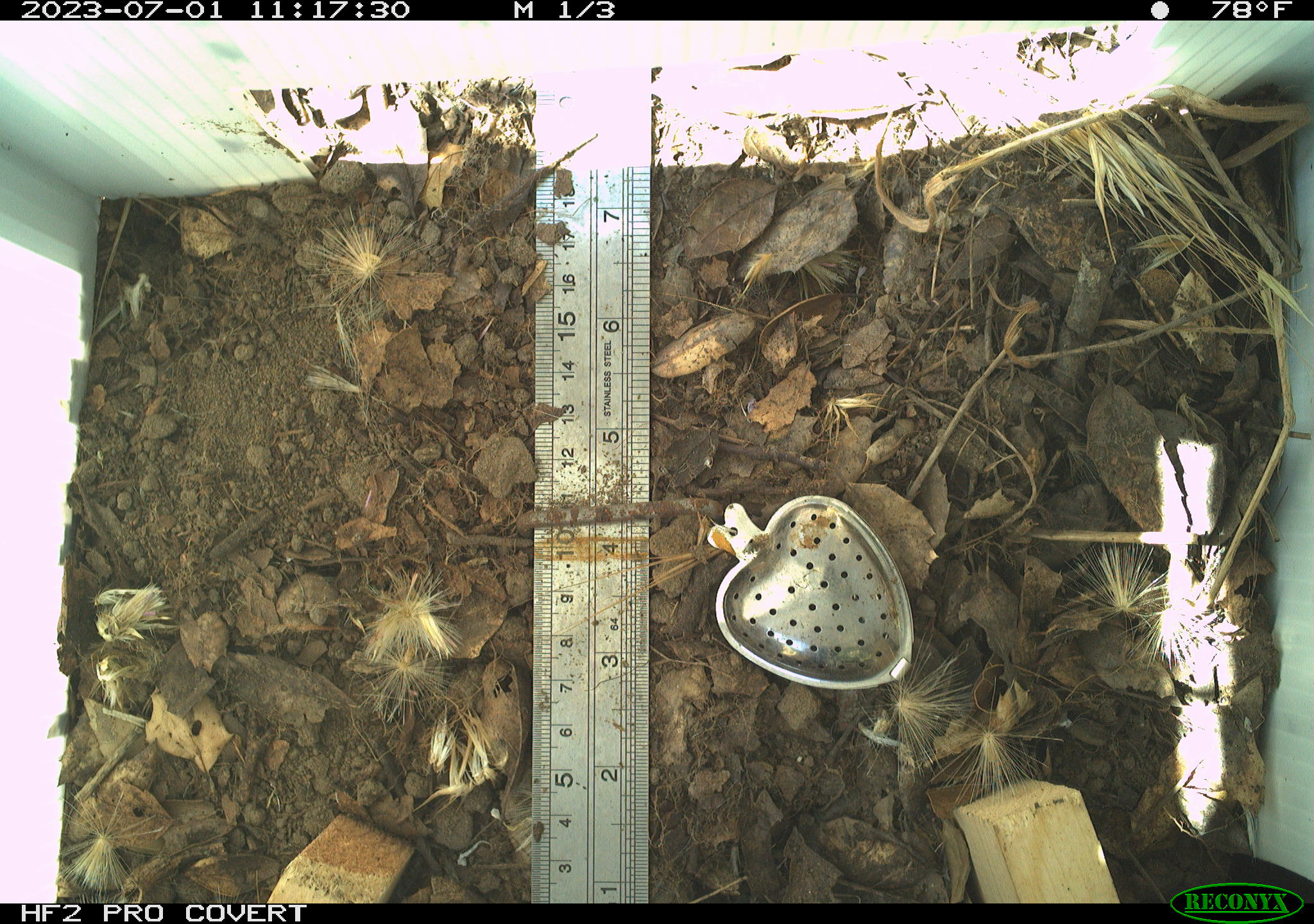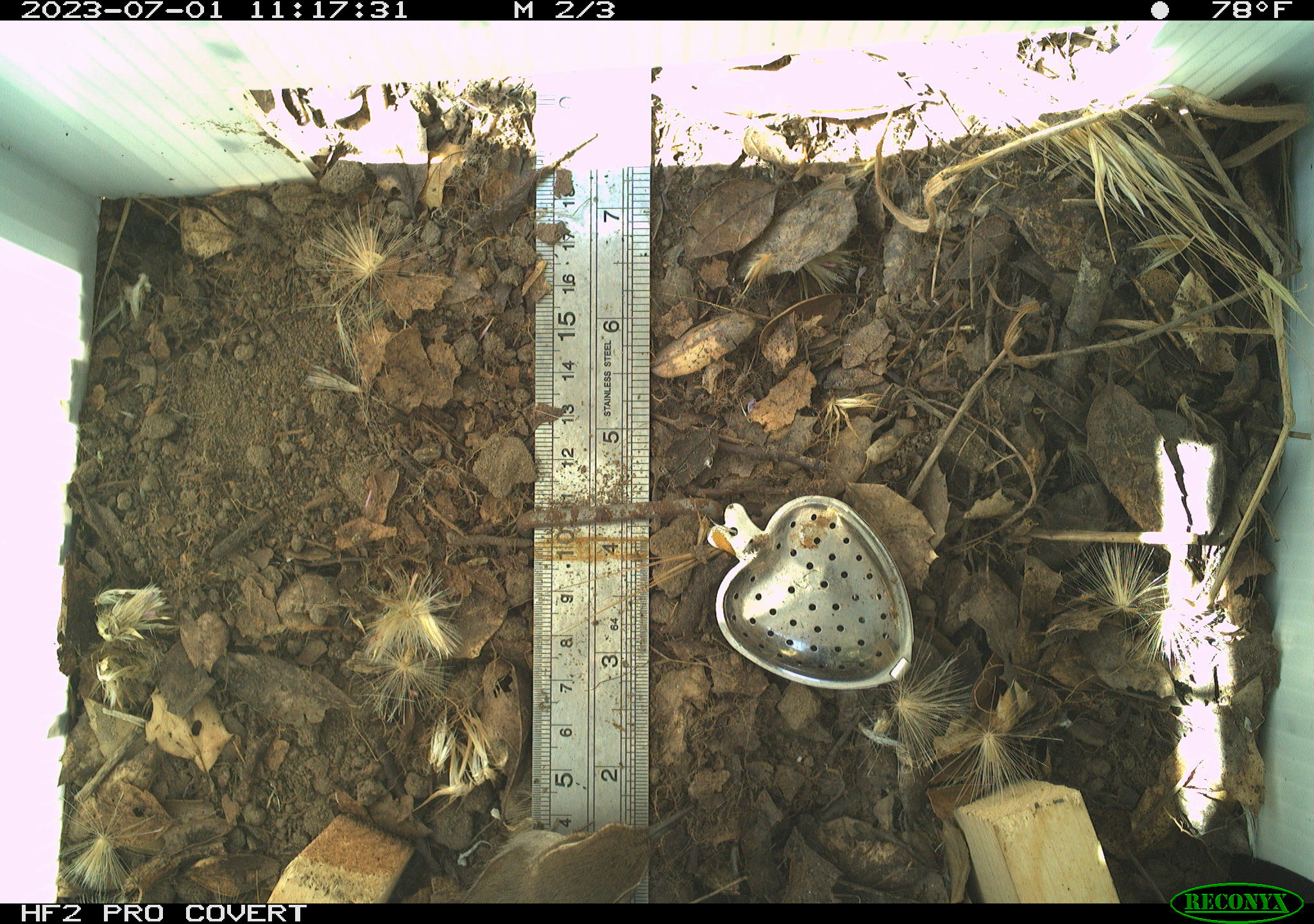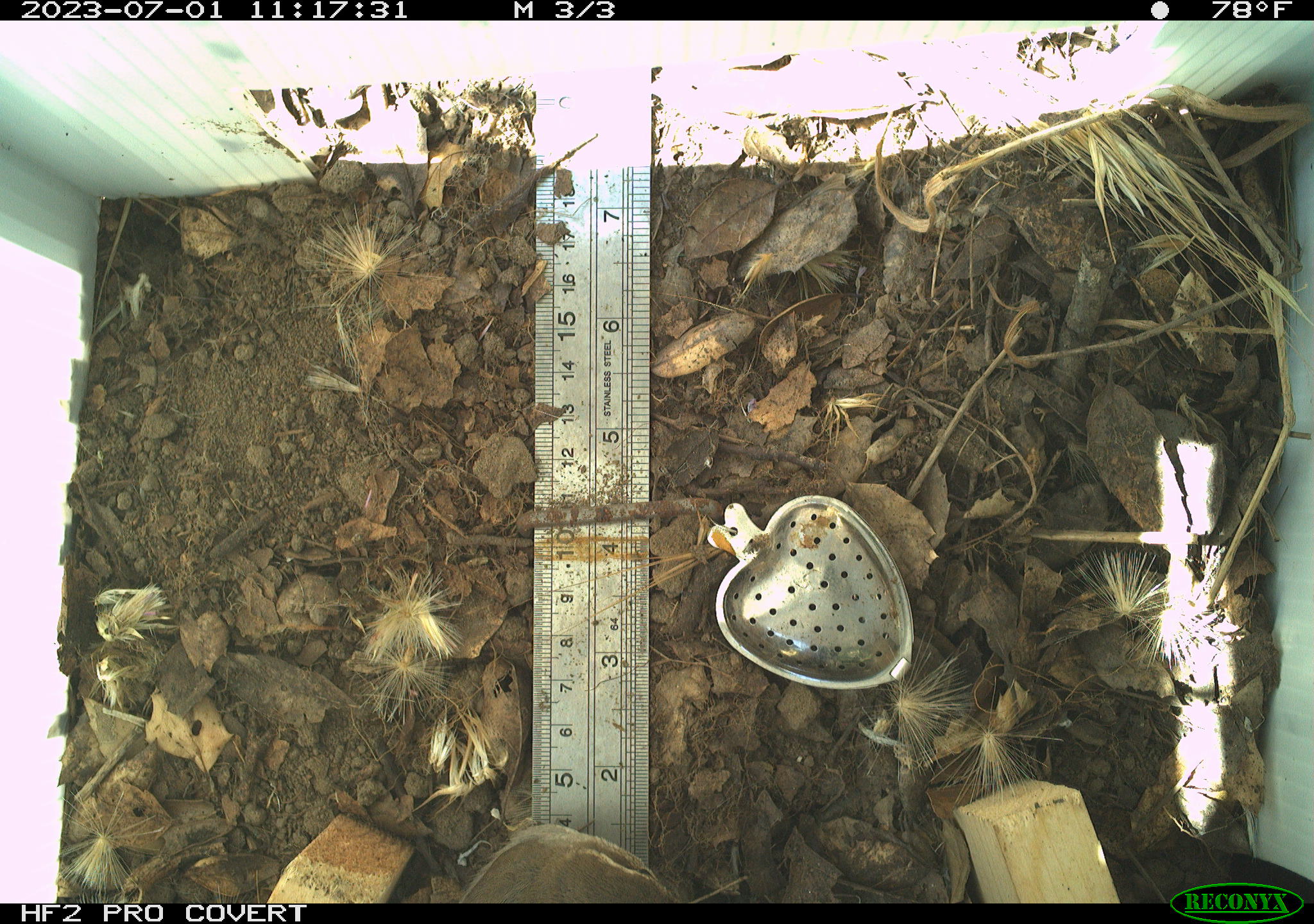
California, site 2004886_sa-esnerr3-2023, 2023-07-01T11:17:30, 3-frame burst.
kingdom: Animalia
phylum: Chordata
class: Aves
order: Passeriformes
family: Troglodytidae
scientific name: Troglodytidae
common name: wren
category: troglodytidae family